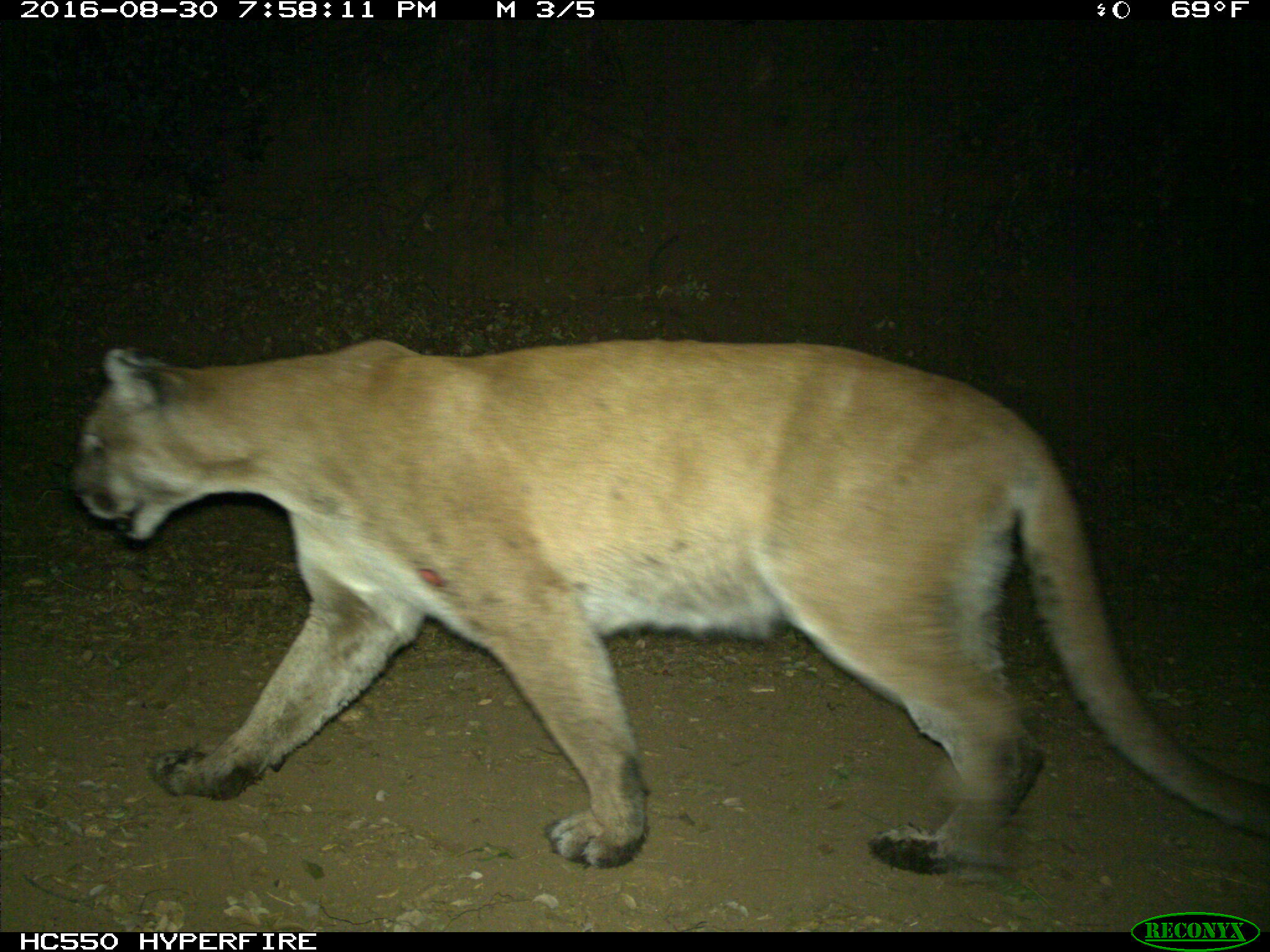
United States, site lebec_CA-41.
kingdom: Animalia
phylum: Chordata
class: Mammalia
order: Carnivora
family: Felidae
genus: Puma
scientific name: Puma concolor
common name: mountain lion